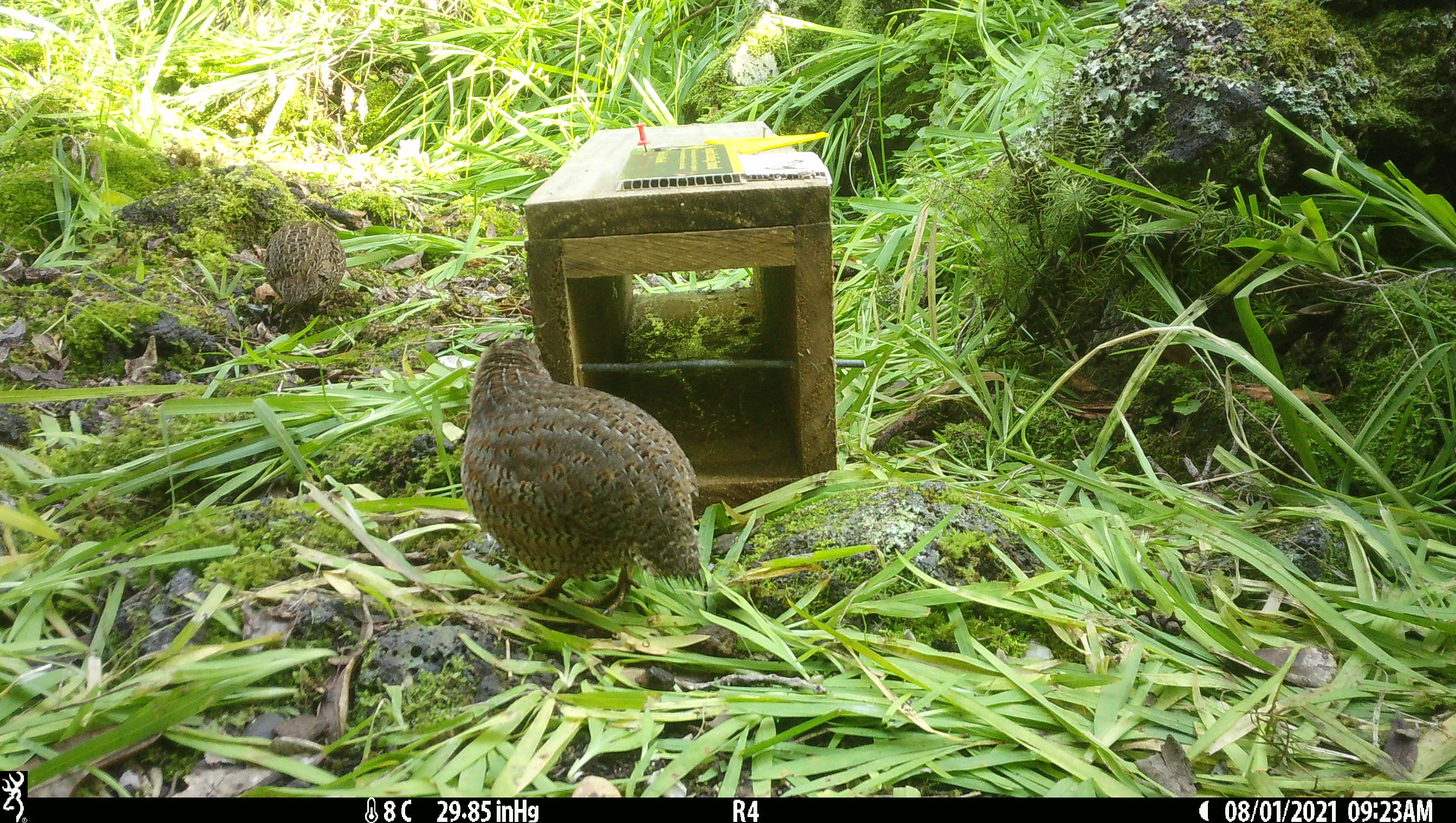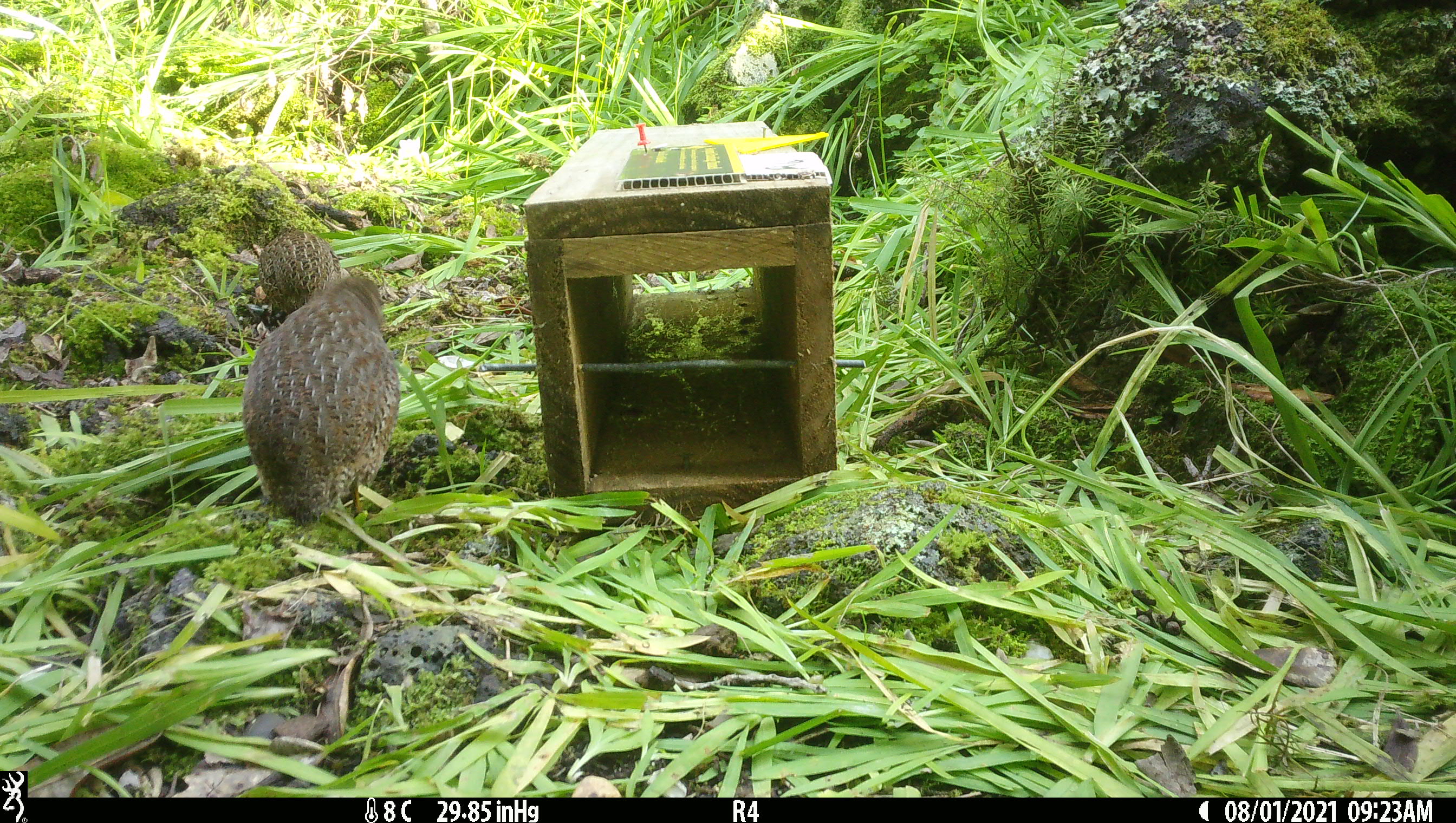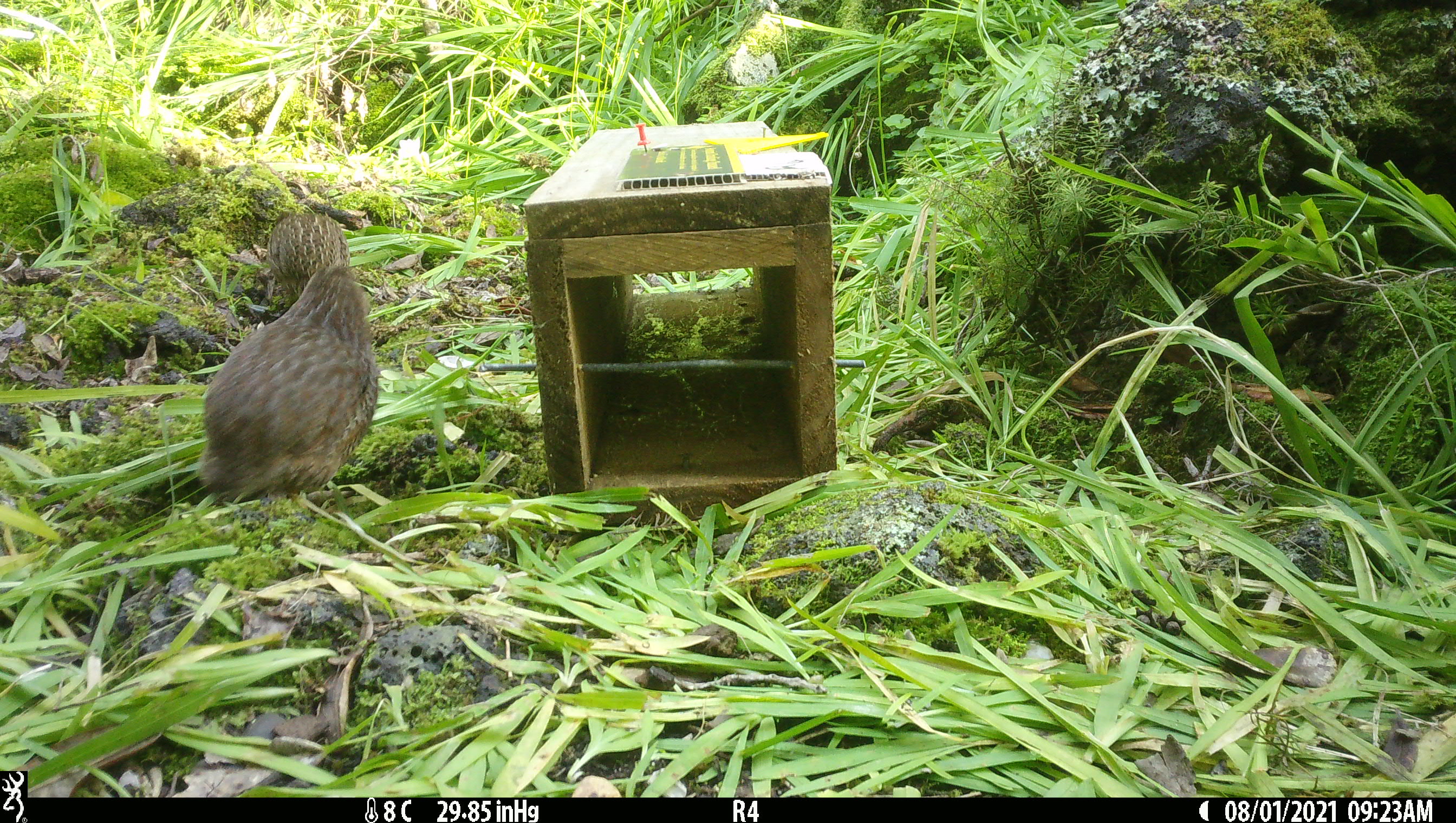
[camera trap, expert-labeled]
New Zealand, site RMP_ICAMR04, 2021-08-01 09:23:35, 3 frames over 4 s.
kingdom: Animalia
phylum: Chordata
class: Aves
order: Galliformes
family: Phasianidae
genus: Synoicus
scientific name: Synoicus ypsilophorus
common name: brown quail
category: quail brown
Quail brown (brown quail) (Synoicus ypsilophorus).